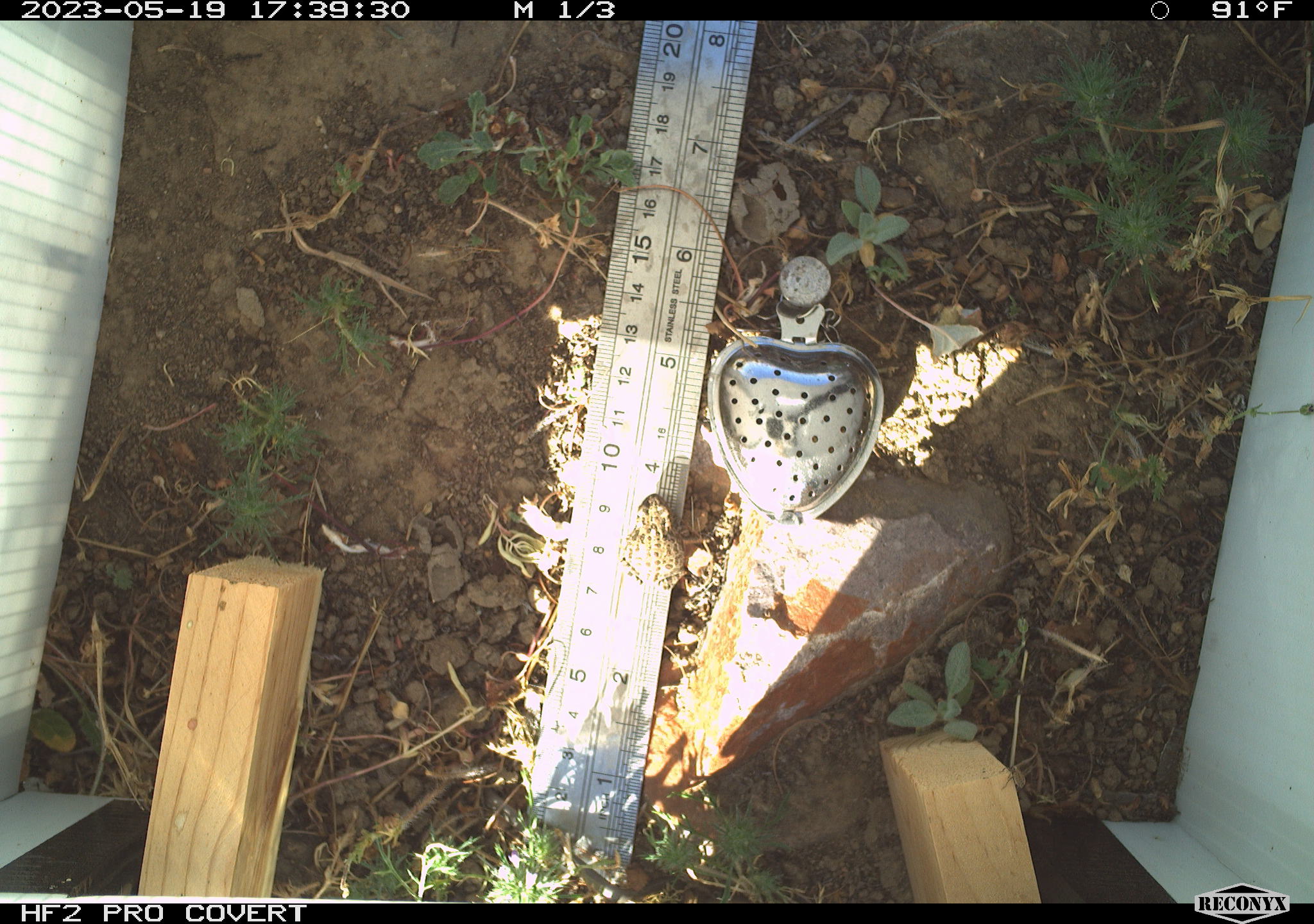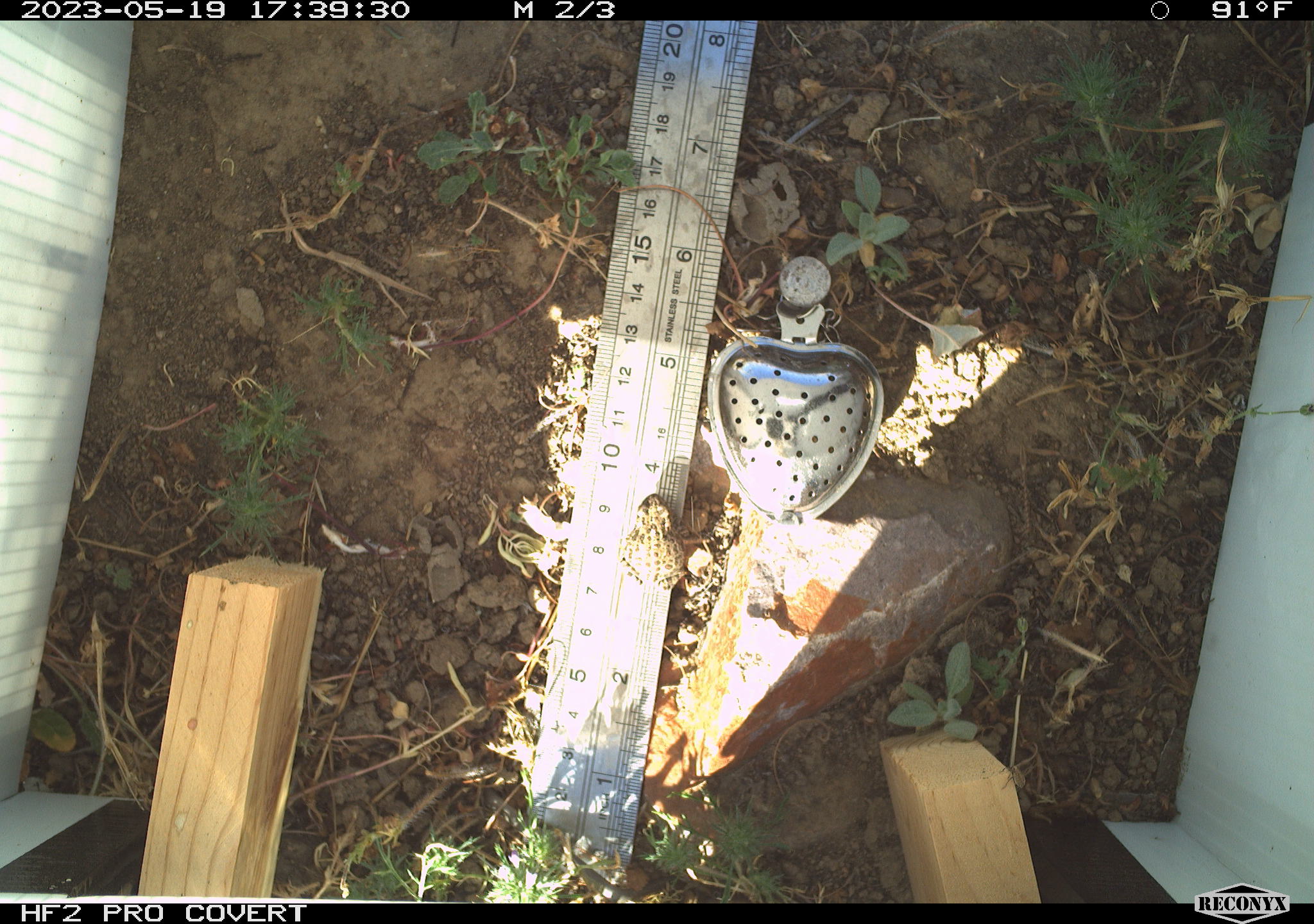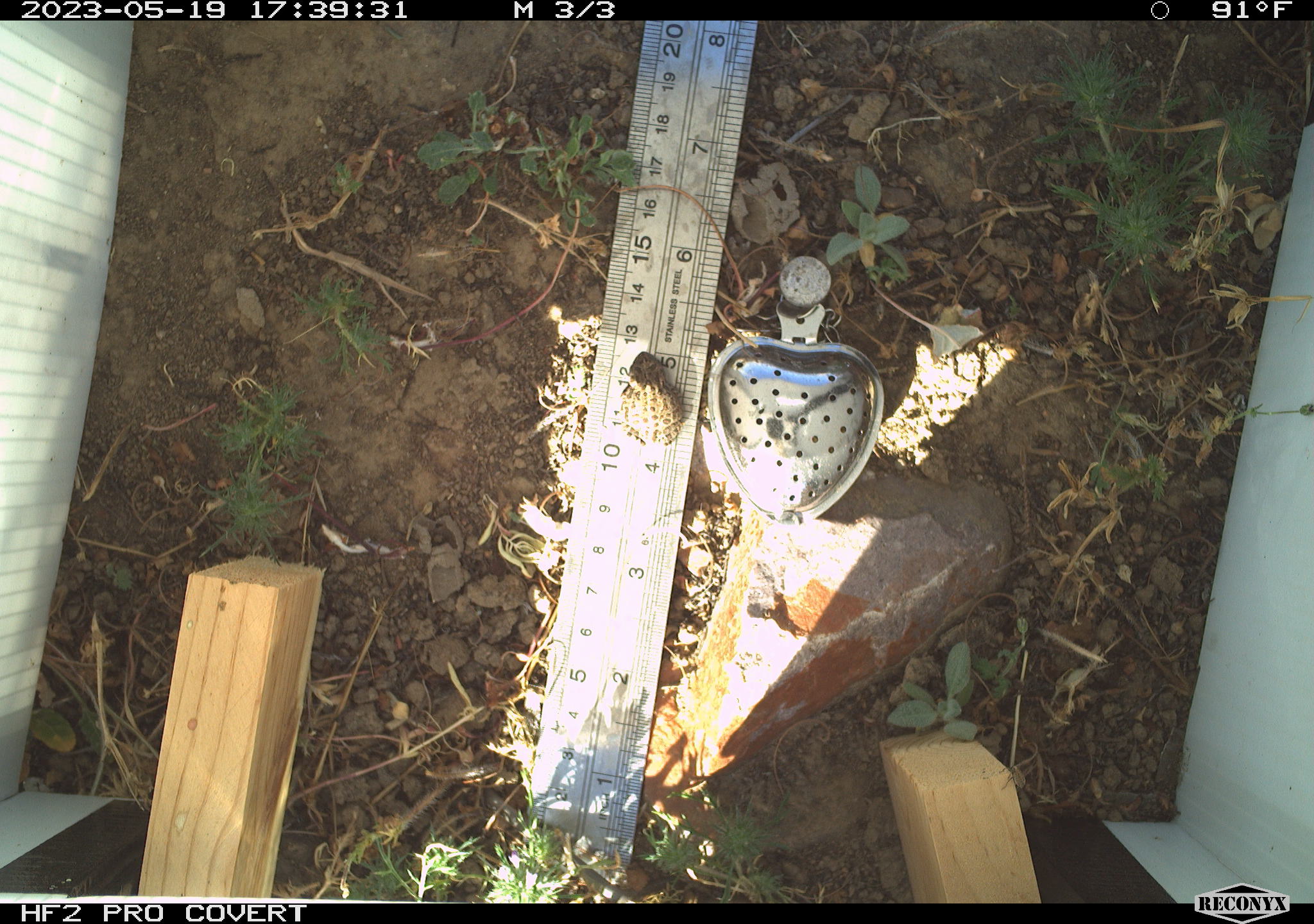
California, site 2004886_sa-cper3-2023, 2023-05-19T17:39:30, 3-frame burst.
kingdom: Animalia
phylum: Chordata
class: Amphibia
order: Anura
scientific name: Anura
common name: frogs